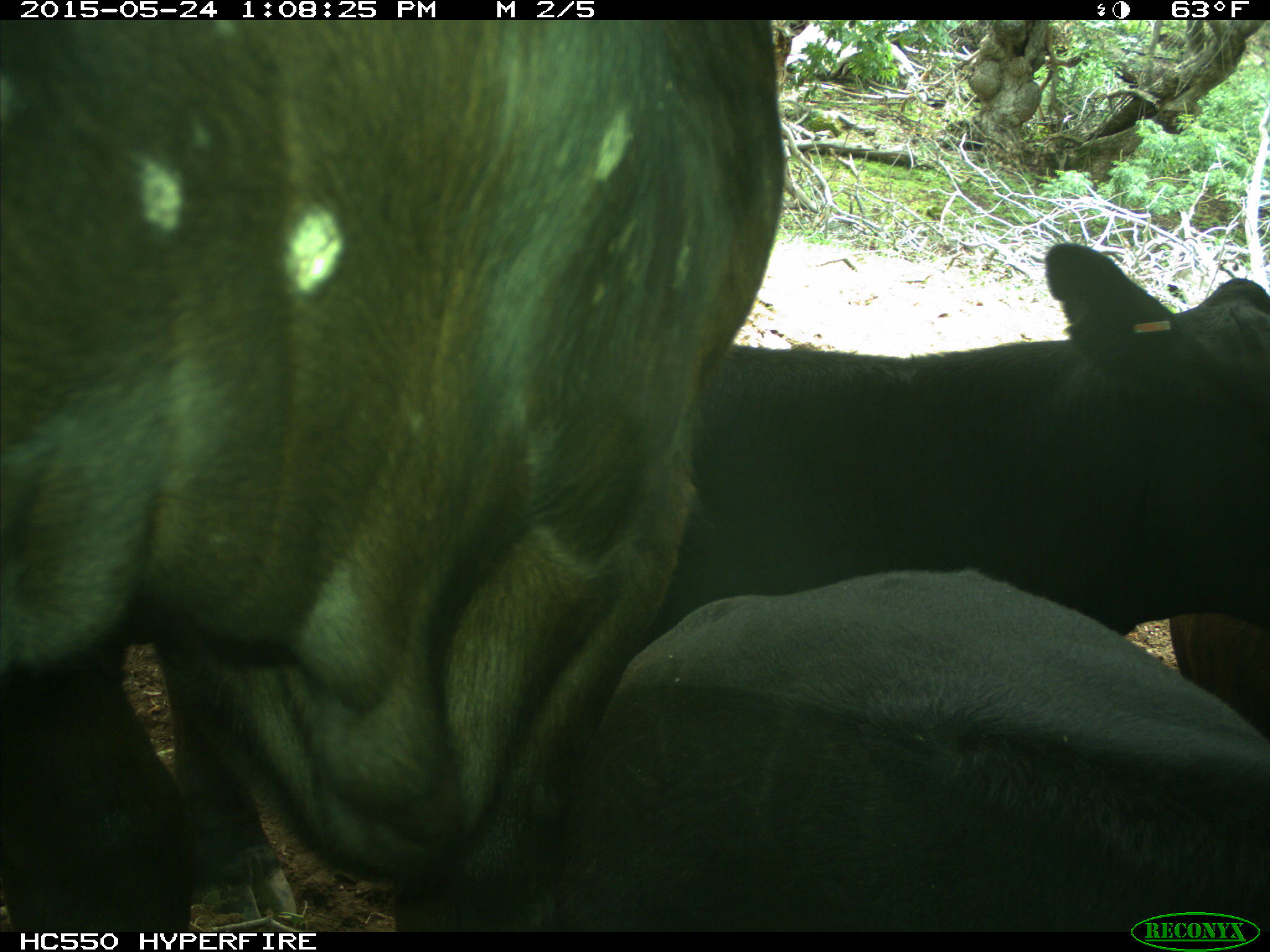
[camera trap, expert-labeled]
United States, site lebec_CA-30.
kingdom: Animalia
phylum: Chordata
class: Mammalia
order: Artiodactyla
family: Bovidae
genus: Bos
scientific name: Bos taurus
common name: domestic cow